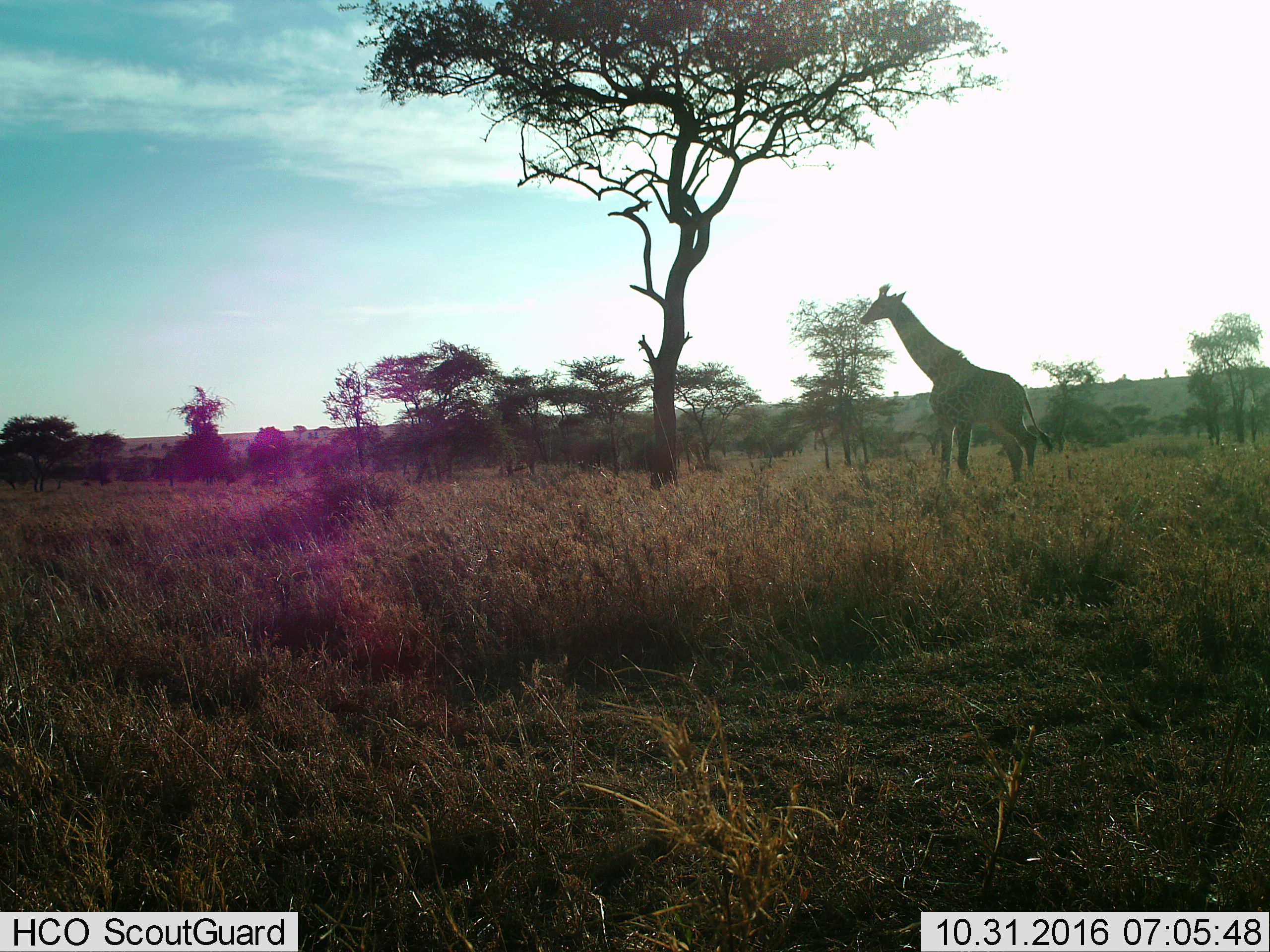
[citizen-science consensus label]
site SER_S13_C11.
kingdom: Animalia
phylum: Chordata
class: Mammalia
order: Artiodactyla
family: Giraffidae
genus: Giraffa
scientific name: Giraffa camelopardalis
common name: giraffe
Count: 1.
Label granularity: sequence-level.